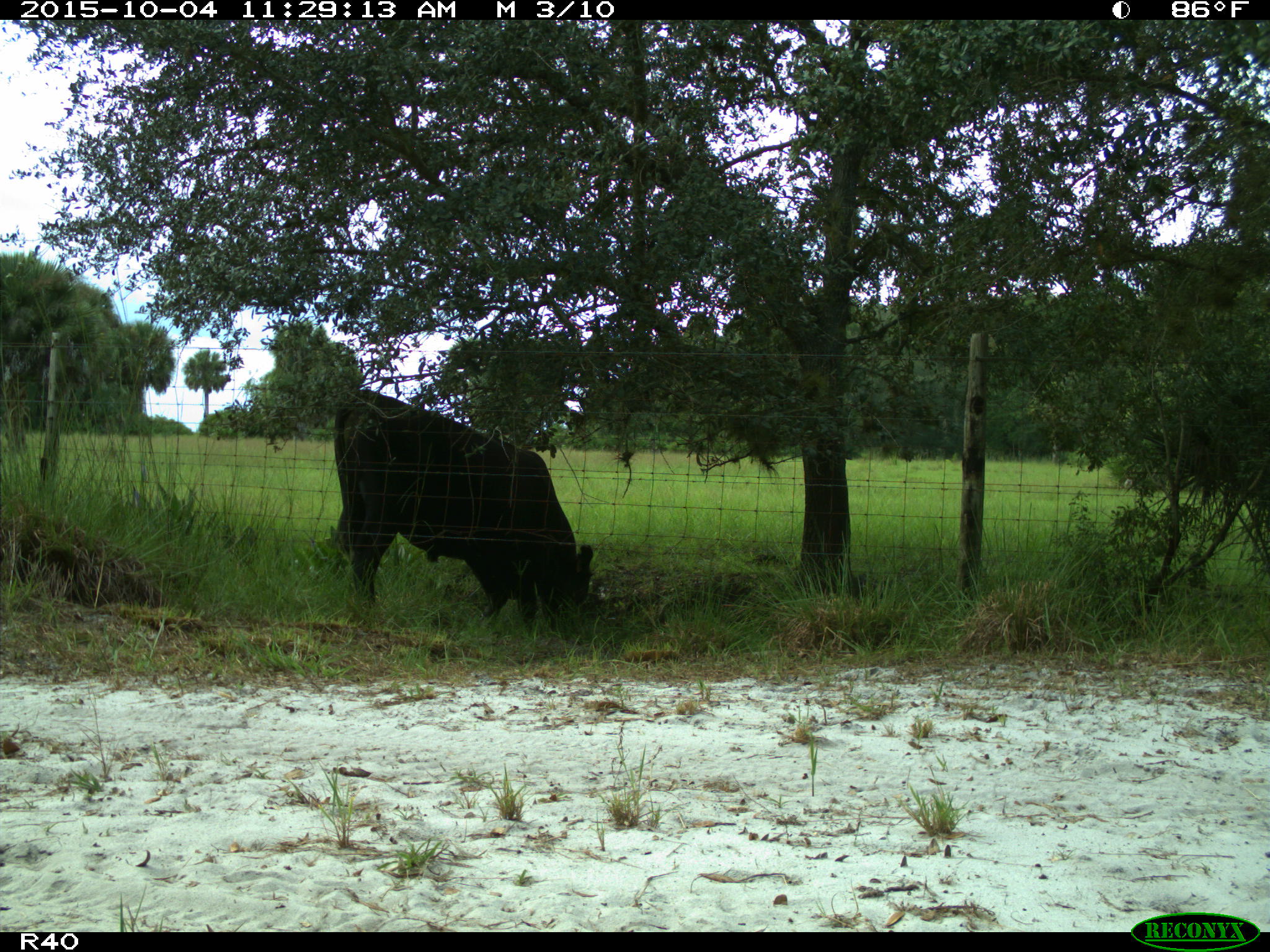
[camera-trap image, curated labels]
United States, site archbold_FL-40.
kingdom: Animalia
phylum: Chordata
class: Mammalia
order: Artiodactyla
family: Bovidae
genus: Bos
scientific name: Bos taurus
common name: domestic cow